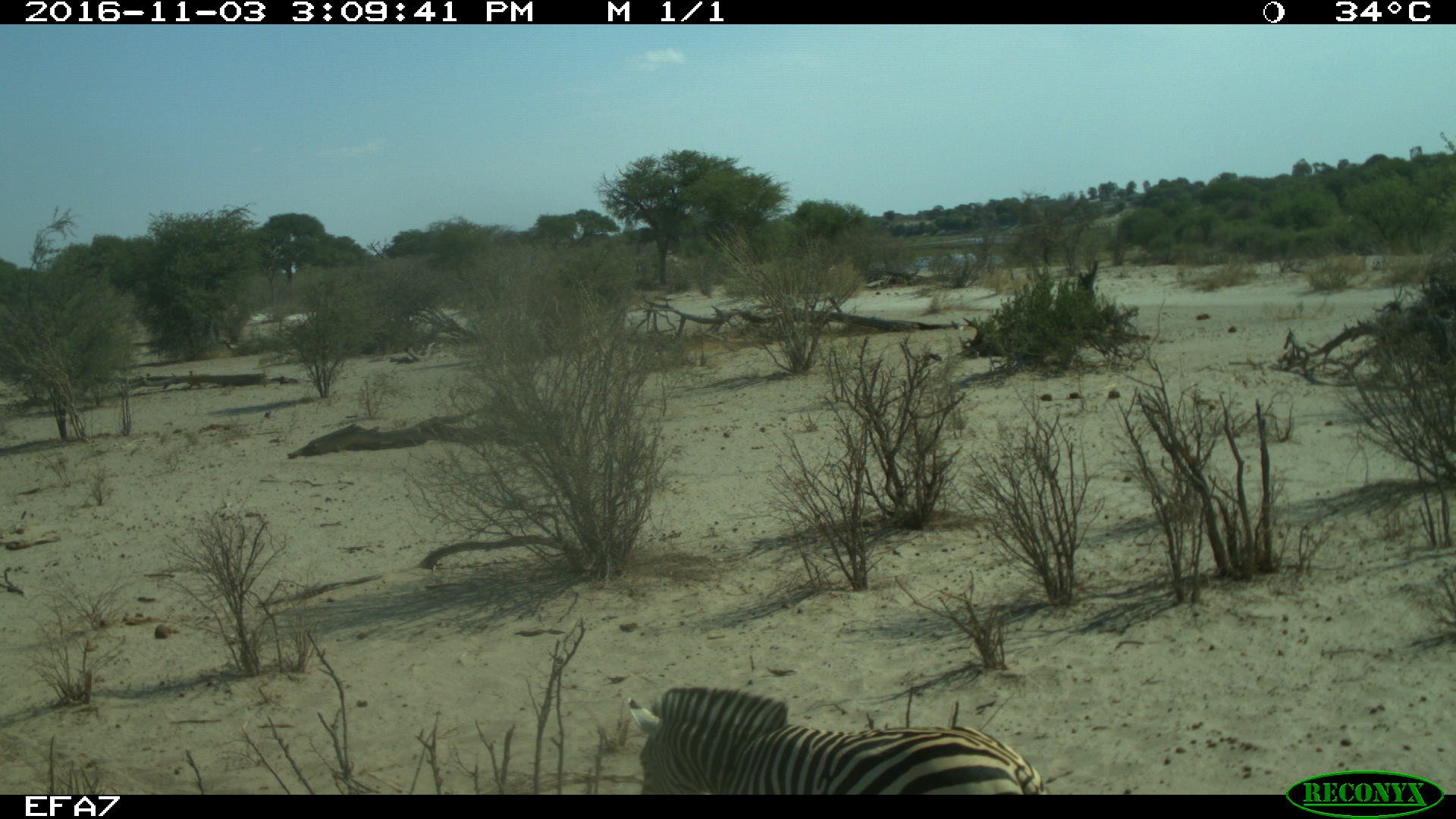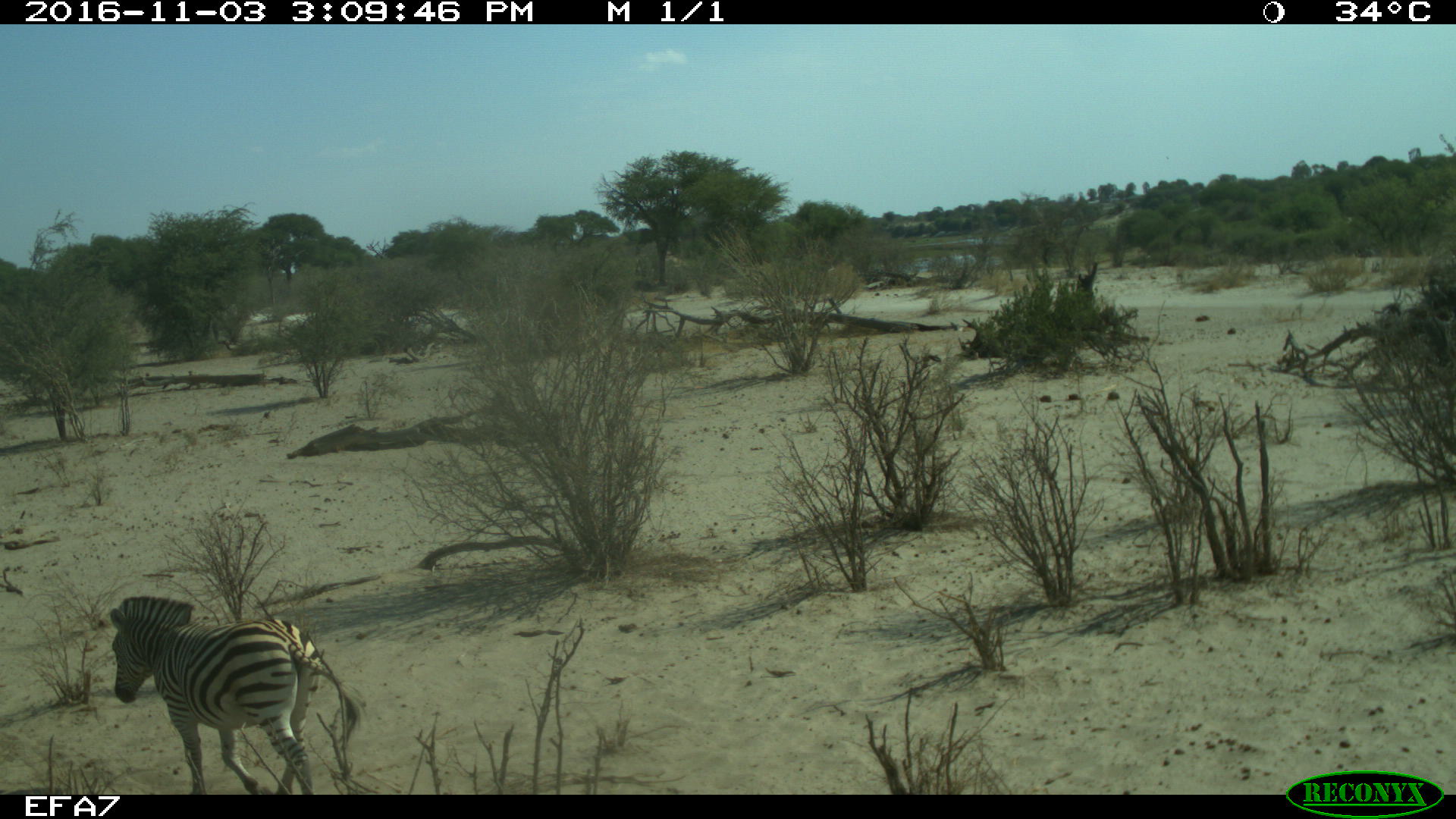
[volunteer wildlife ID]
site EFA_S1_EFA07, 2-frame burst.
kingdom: Animalia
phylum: Chordata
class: Mammalia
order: Perissodactyla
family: Equidae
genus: Equus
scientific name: Equus quagga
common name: plains zebra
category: zebraplains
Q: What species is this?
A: Zebraplains (plains zebra) (Equus quagga).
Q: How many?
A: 1.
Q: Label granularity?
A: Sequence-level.